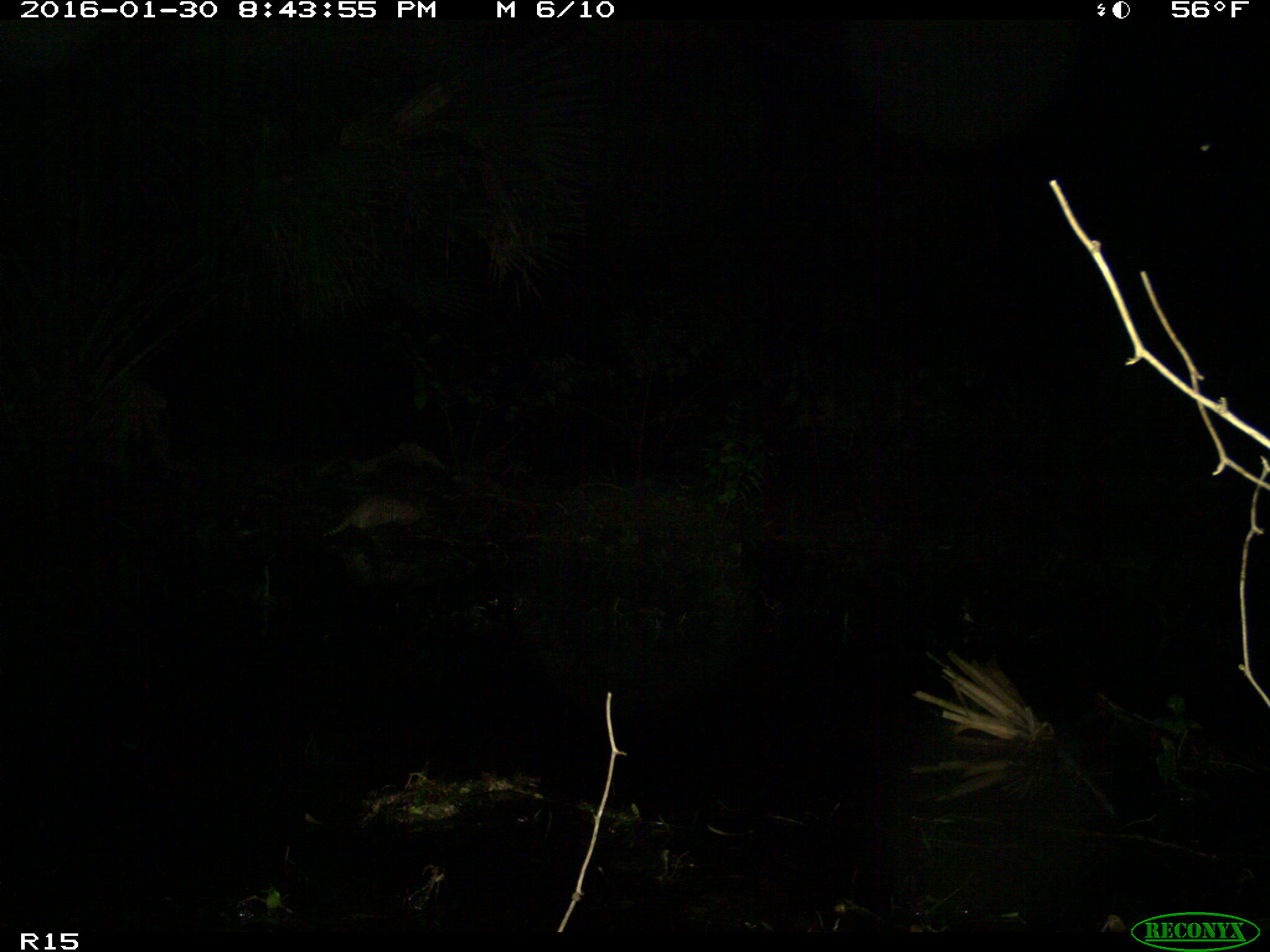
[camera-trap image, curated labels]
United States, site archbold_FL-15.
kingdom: Animalia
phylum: Chordata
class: Mammalia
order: Cingulata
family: Dasypodidae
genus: Dasypus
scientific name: Dasypus novemcinctus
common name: nine-banded armadillo